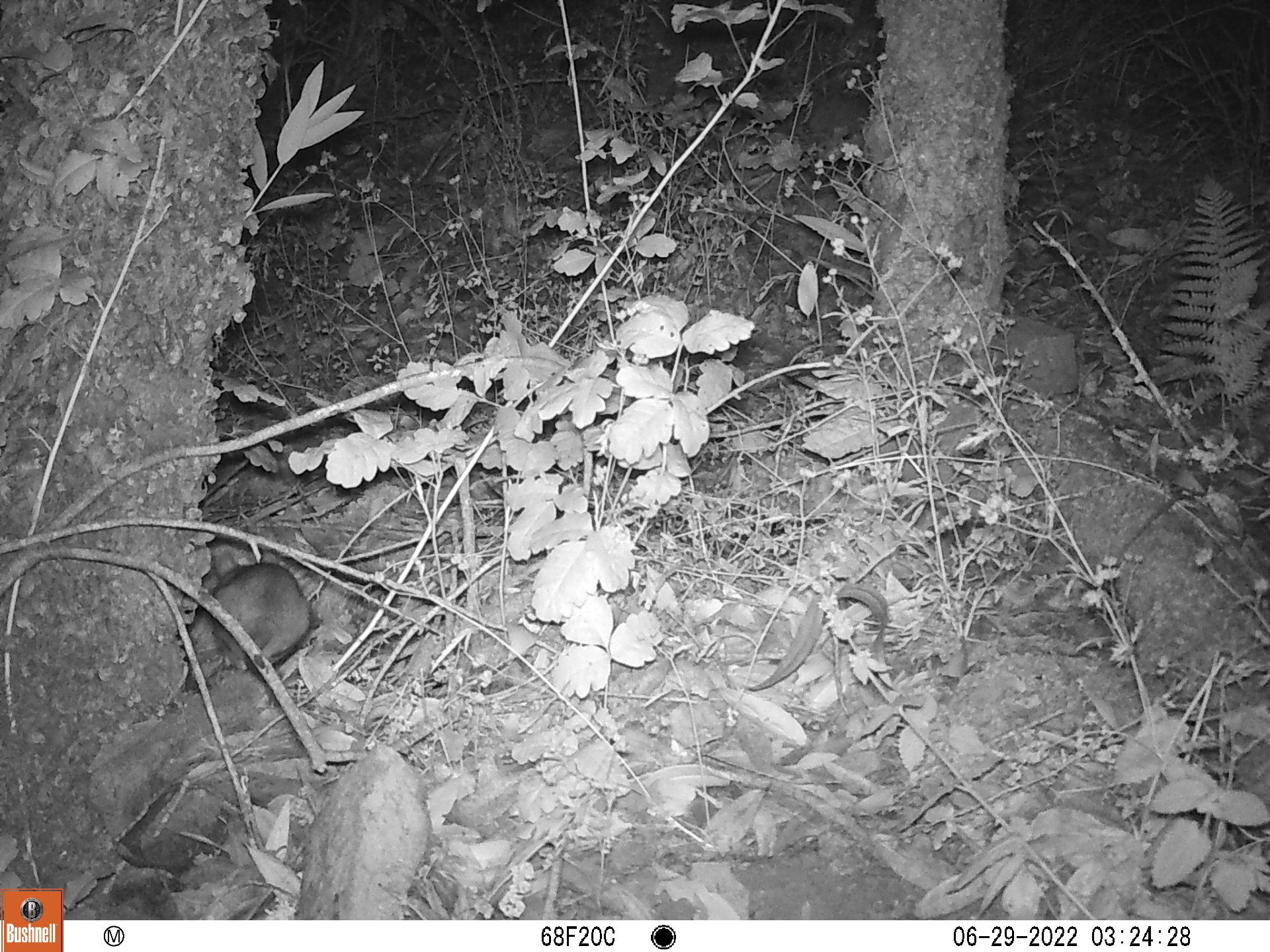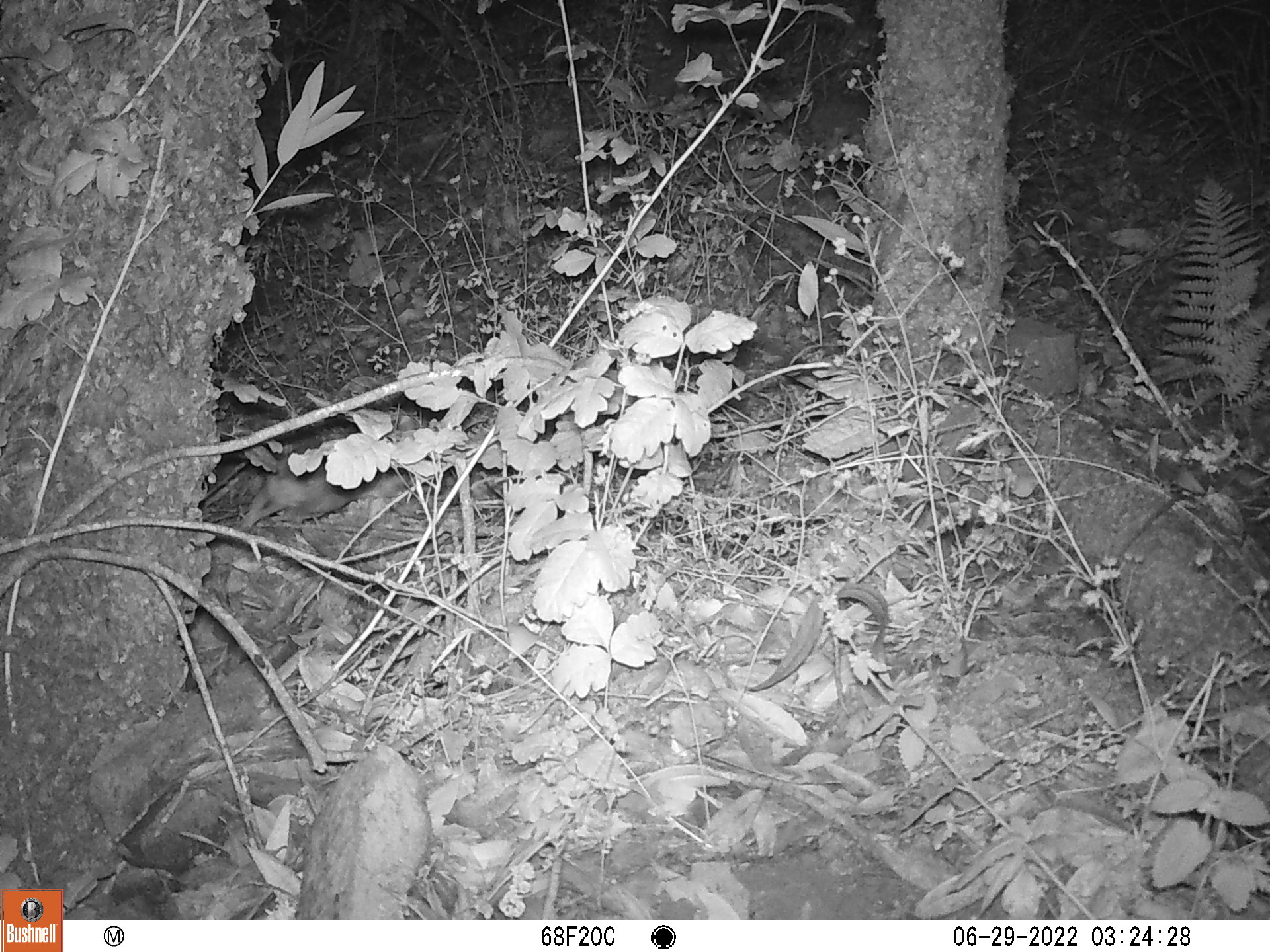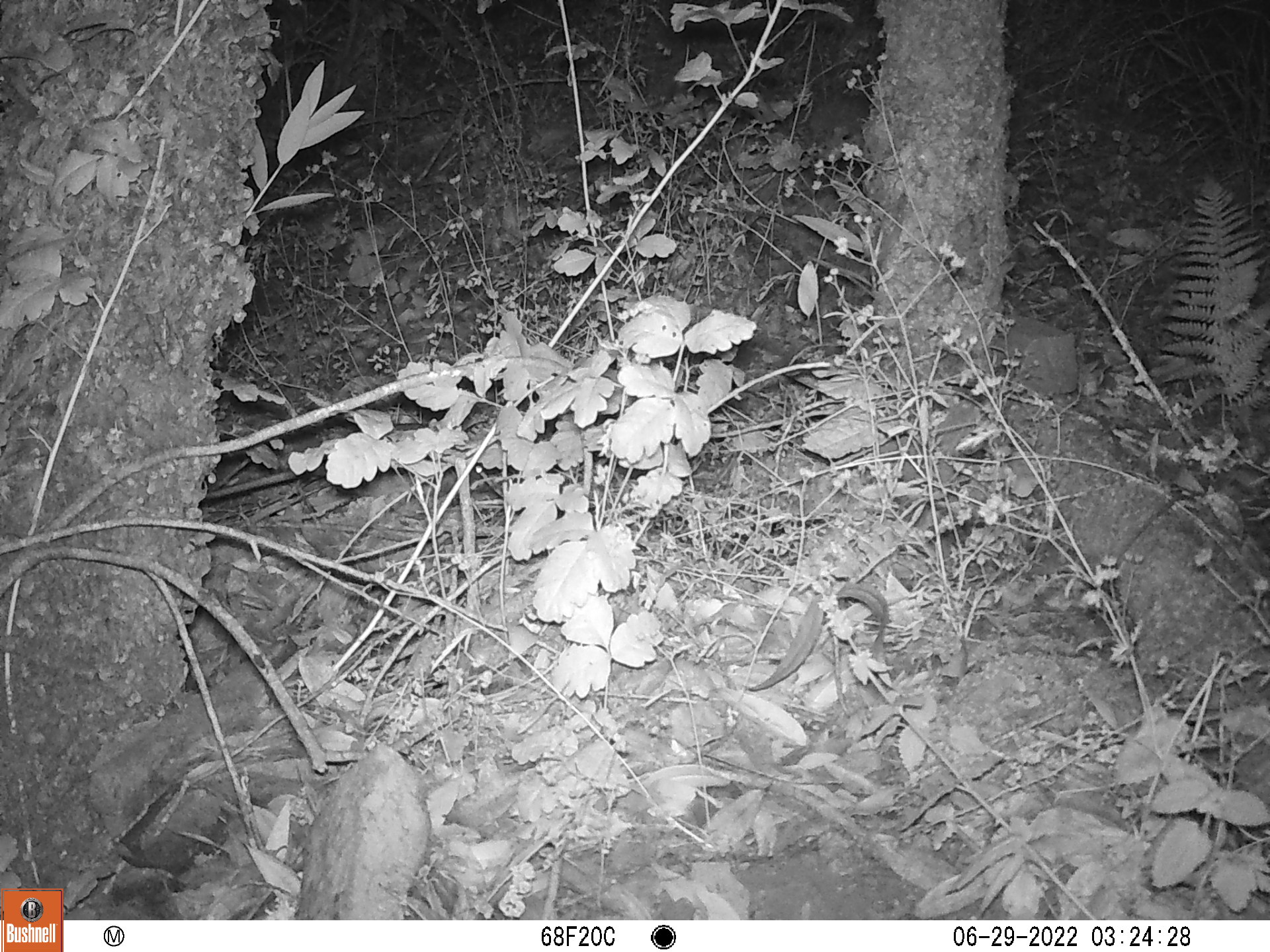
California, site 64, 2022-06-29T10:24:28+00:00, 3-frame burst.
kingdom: Animalia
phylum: Chordata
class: Mammalia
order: Rodentia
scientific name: Rodentia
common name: mouse or rat